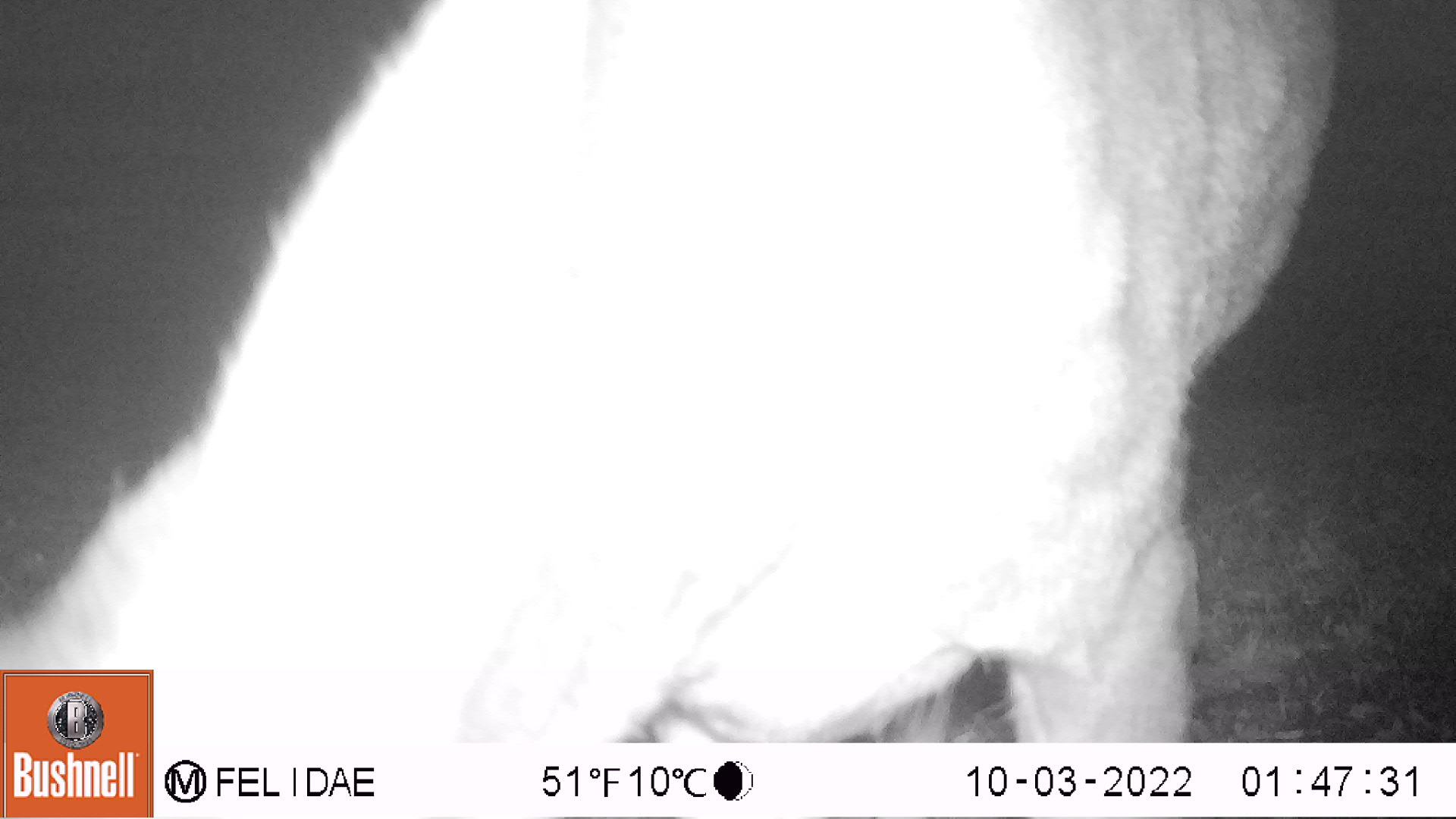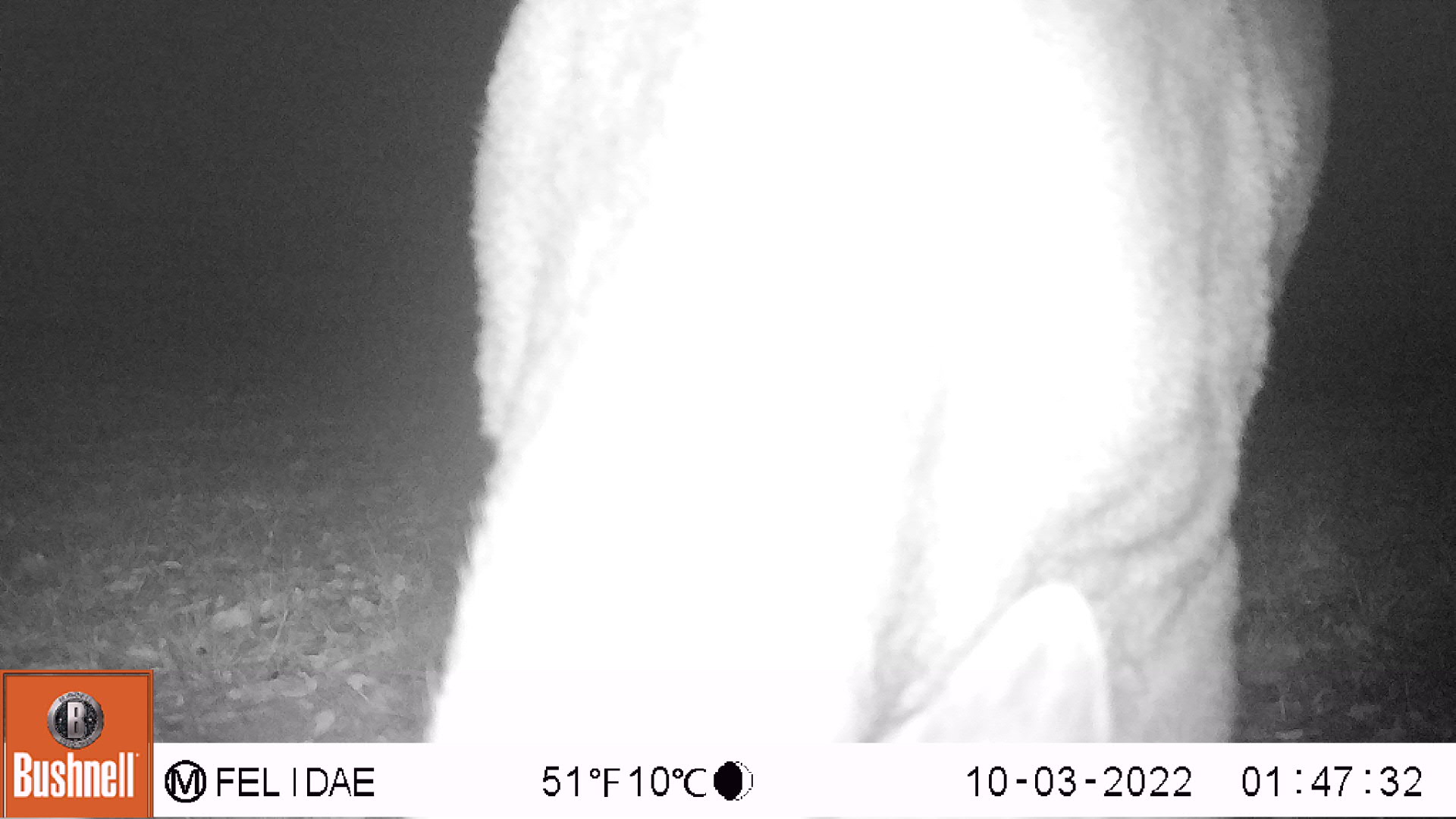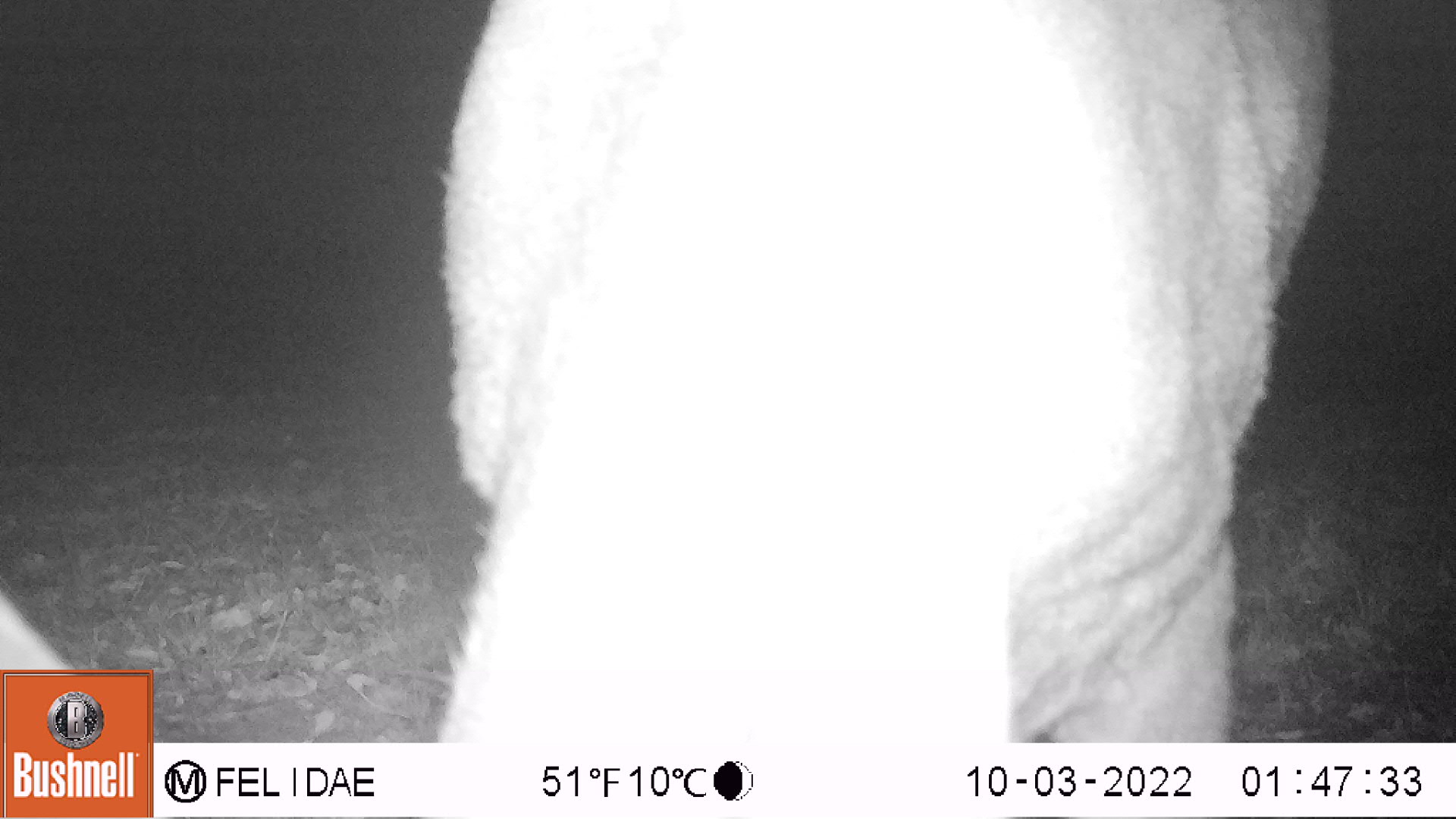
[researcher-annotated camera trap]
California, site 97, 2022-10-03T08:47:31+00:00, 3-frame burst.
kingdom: Animalia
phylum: Chordata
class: Mammalia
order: Artiodactyla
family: Cervidae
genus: Odocoileus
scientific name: Odocoileus hemionus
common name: mule deer